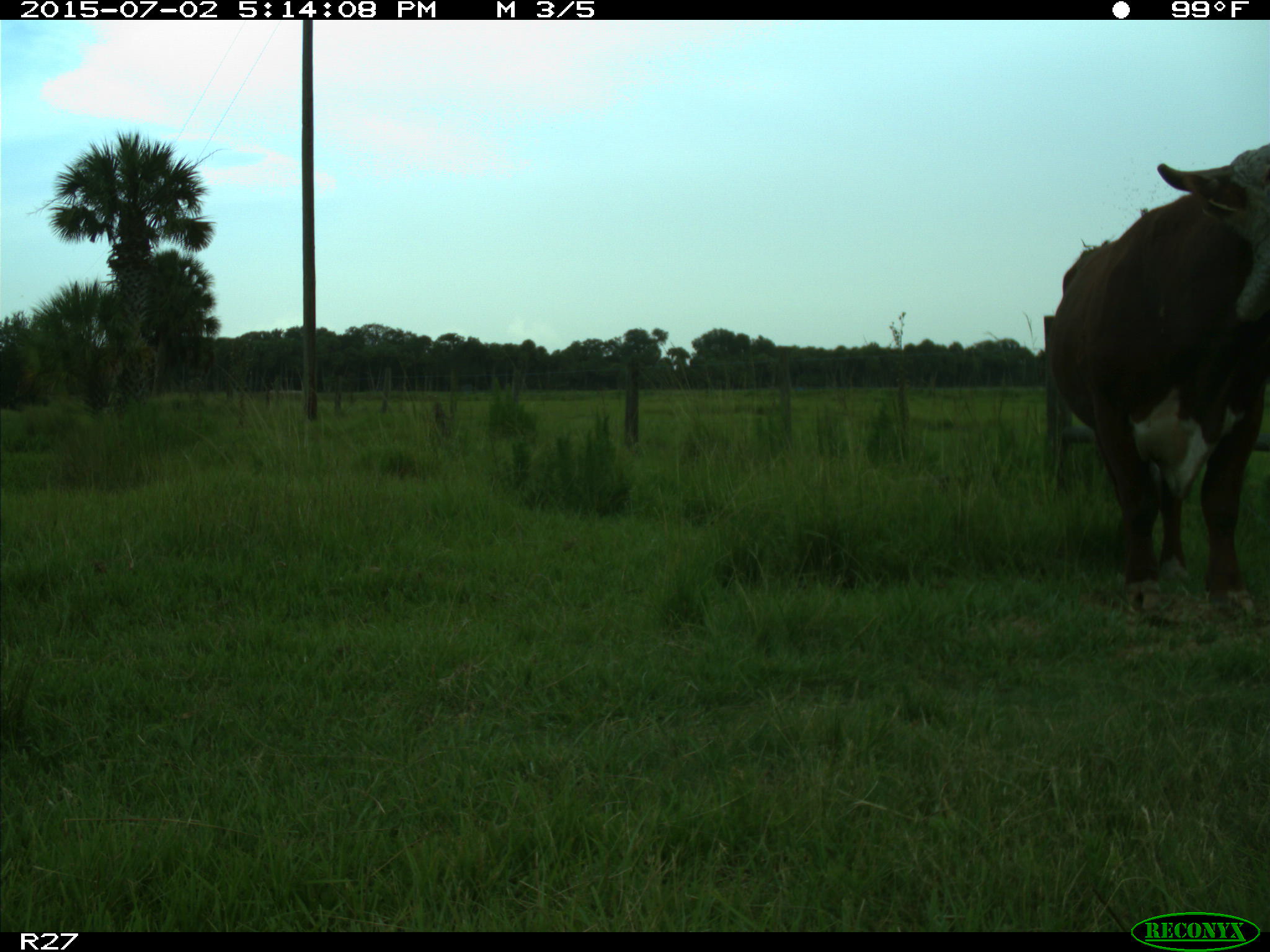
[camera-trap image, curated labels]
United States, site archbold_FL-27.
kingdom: Animalia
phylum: Chordata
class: Mammalia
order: Artiodactyla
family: Bovidae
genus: Bos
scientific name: Bos taurus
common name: domestic cow